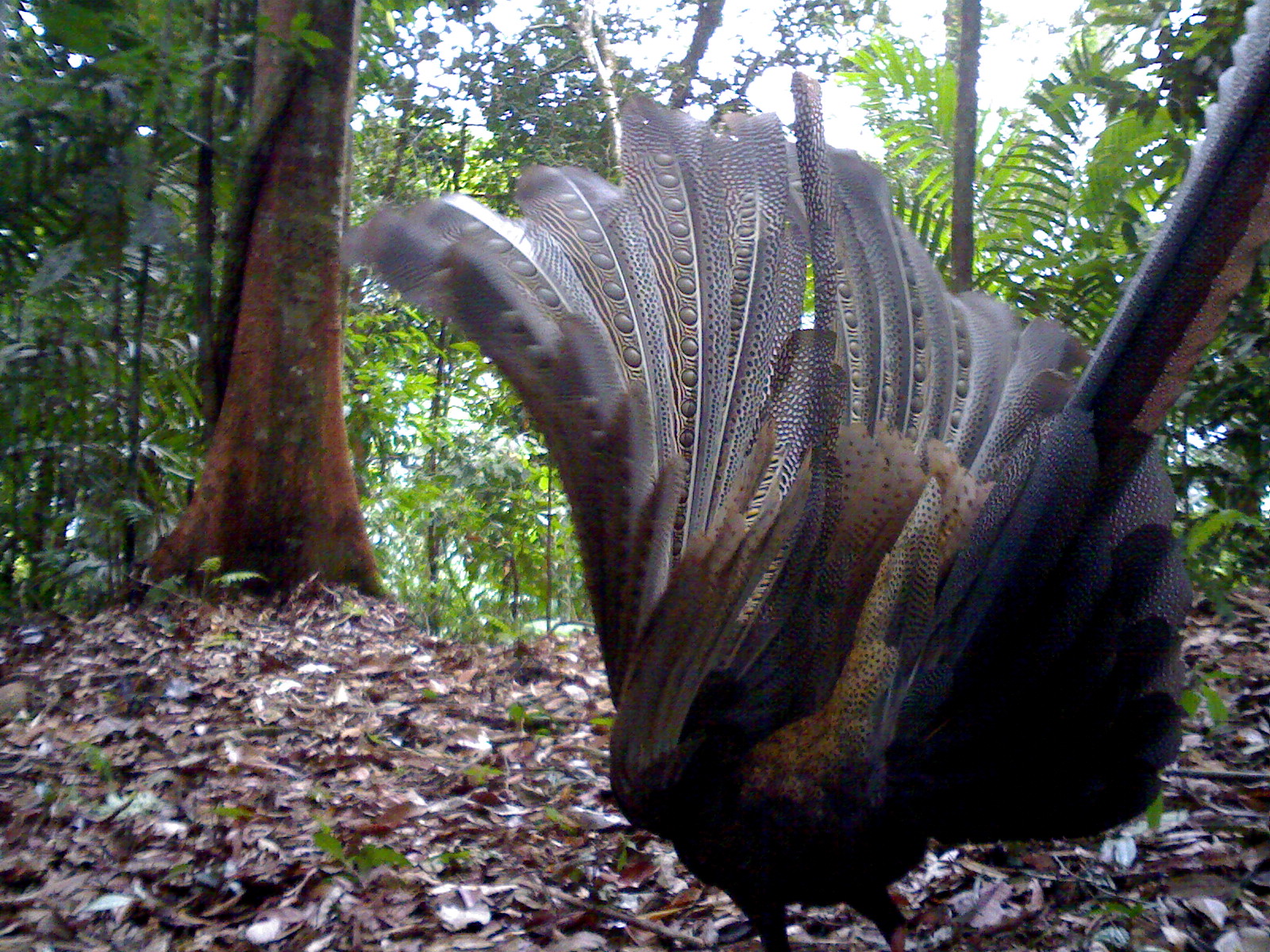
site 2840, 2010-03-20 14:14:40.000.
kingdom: Animalia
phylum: Chordata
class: Aves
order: Galliformes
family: Phasianidae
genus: Argusianus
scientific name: Argusianus argus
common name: great argus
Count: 1.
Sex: female.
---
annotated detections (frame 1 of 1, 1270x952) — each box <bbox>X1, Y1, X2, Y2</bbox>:
argusianus argus: <bbox>336, 2, 1270, 952</bbox>